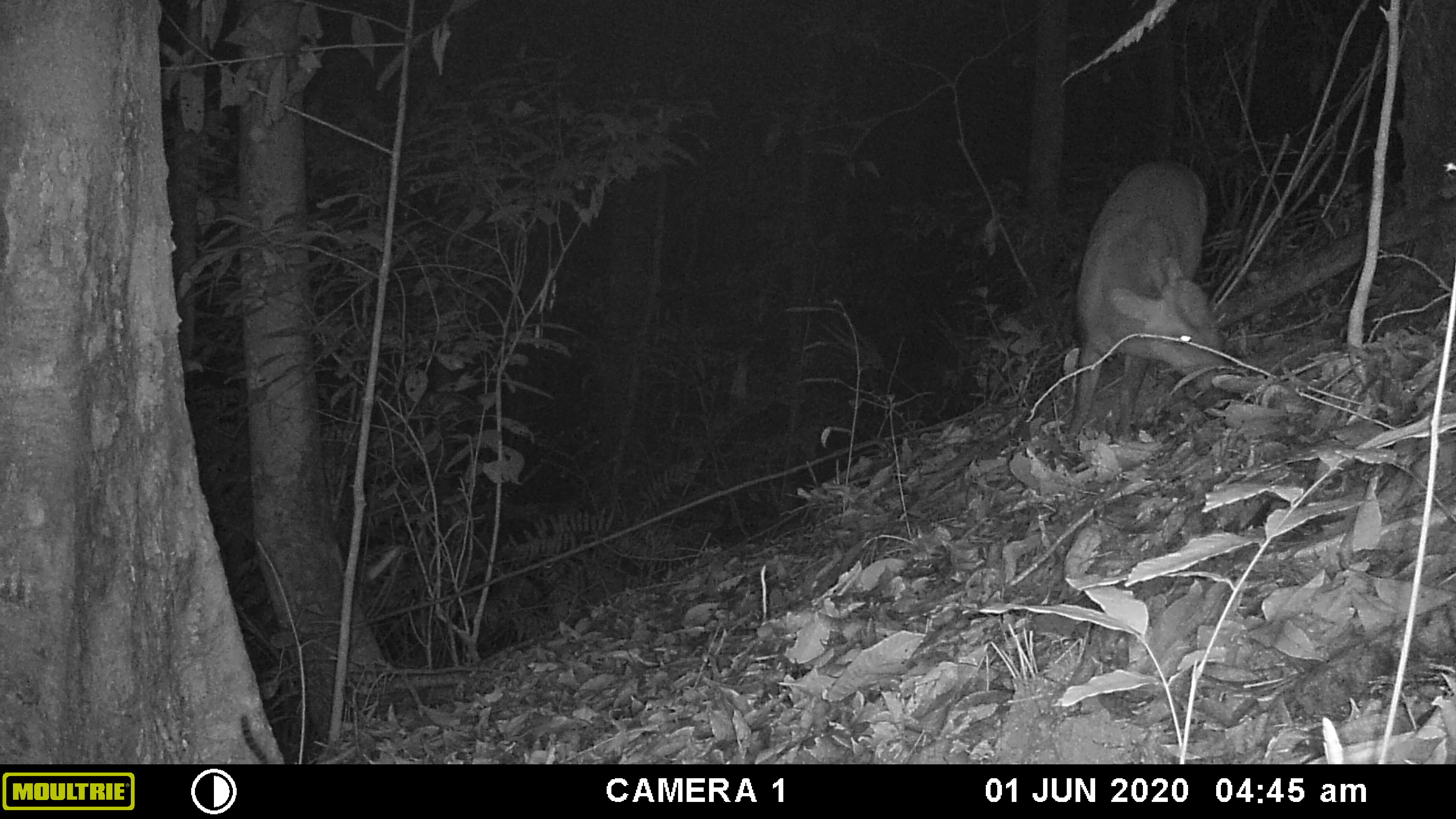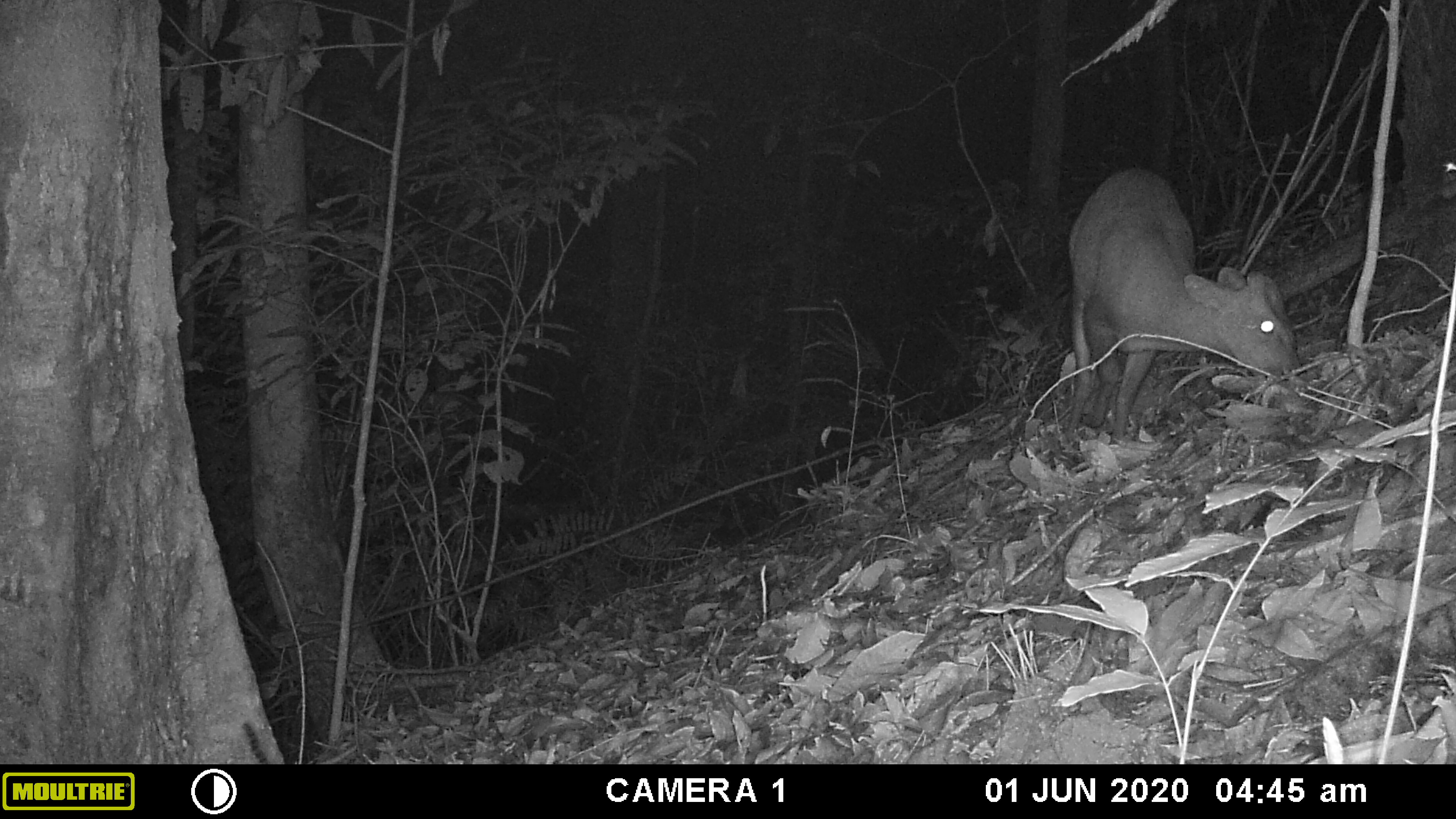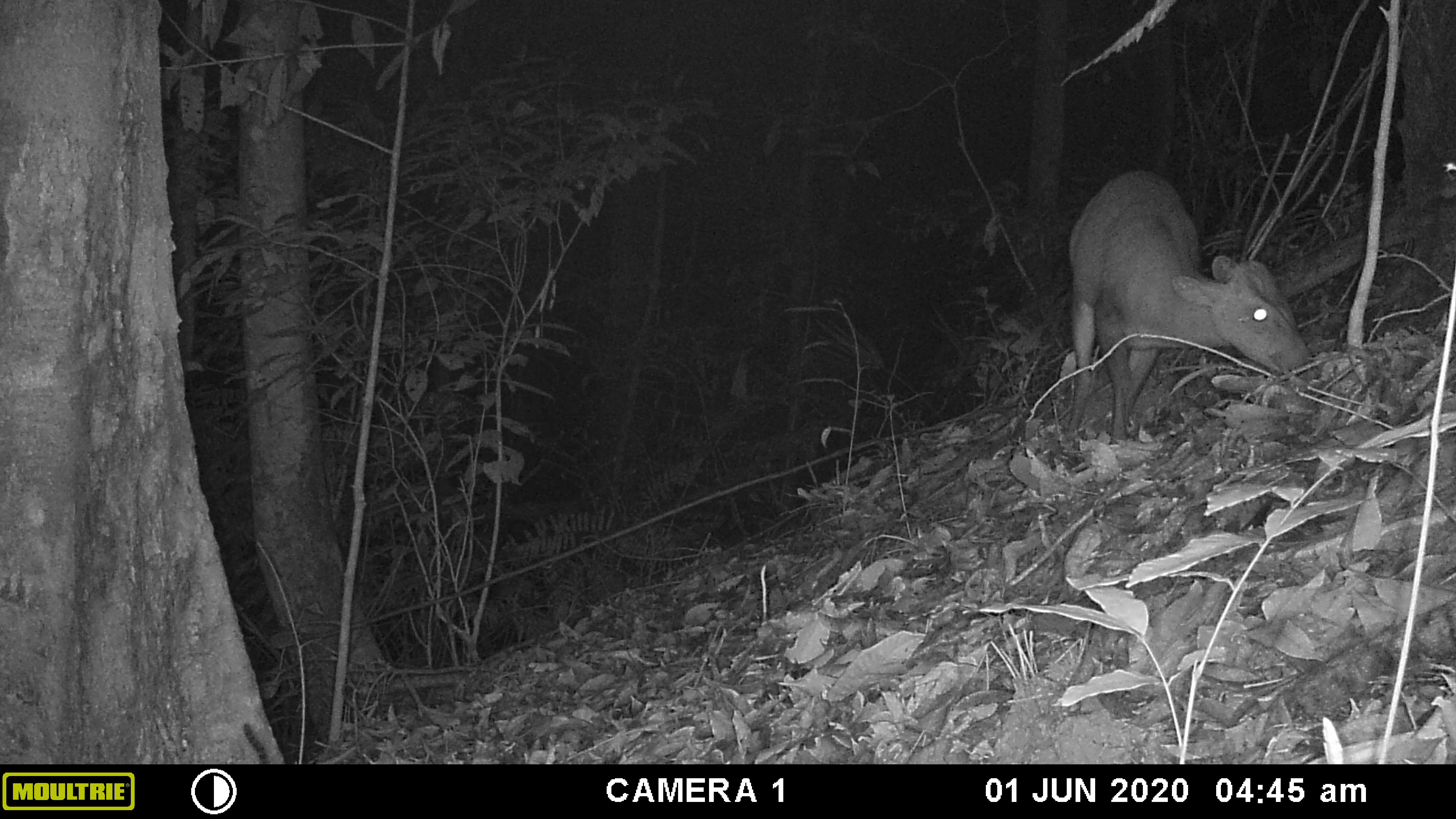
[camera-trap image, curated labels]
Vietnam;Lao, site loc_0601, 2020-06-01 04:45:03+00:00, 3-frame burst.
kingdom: Animalia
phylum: Chordata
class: Mammalia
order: Artiodactyla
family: Cervidae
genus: Muntiacus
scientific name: Muntiacus rooseveltorum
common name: roosevelt's muntjac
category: roosevelts muntjac group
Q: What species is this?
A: Roosevelts muntjac group (roosevelt's muntjac) (Muntiacus rooseveltorum).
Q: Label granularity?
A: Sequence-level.